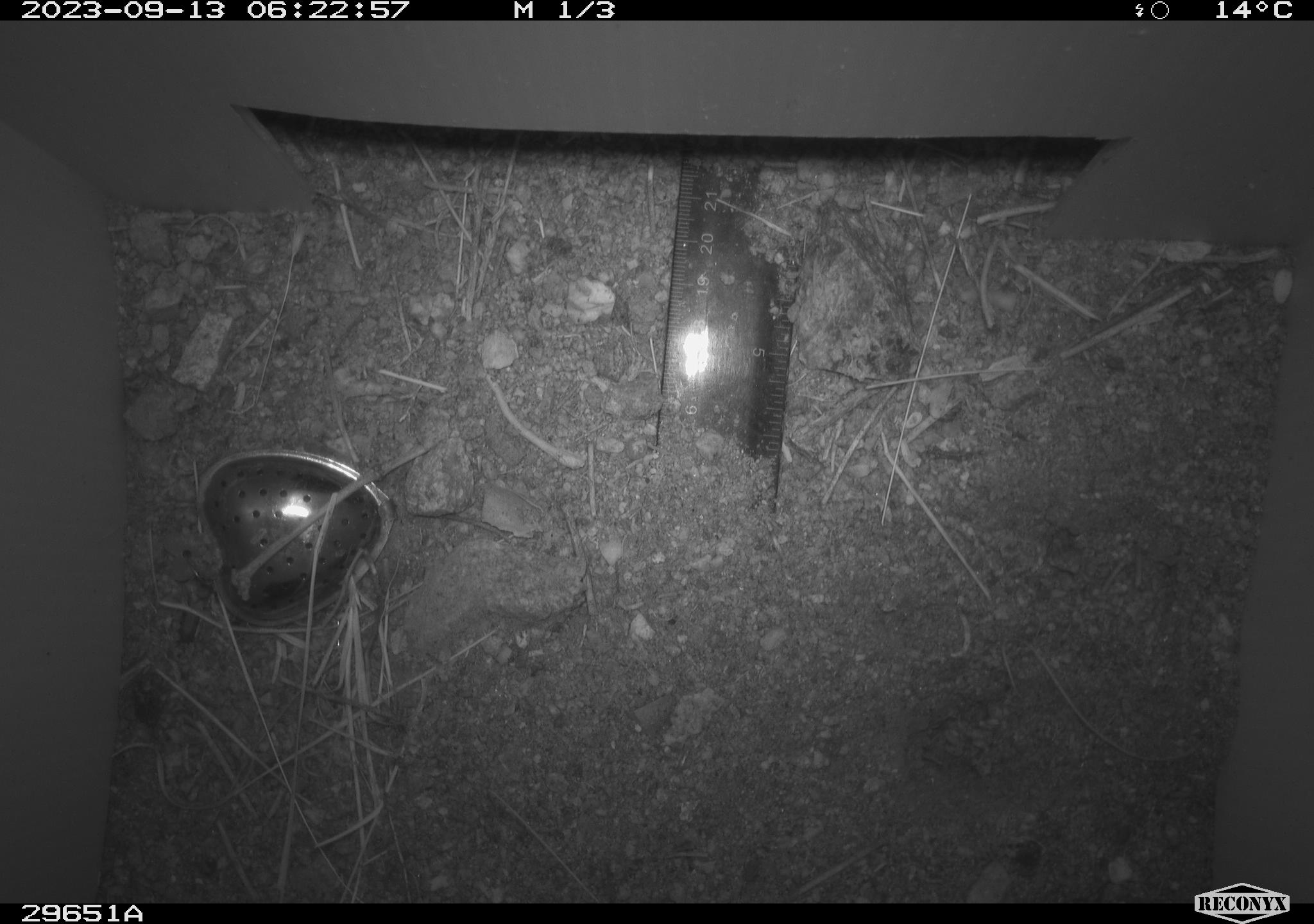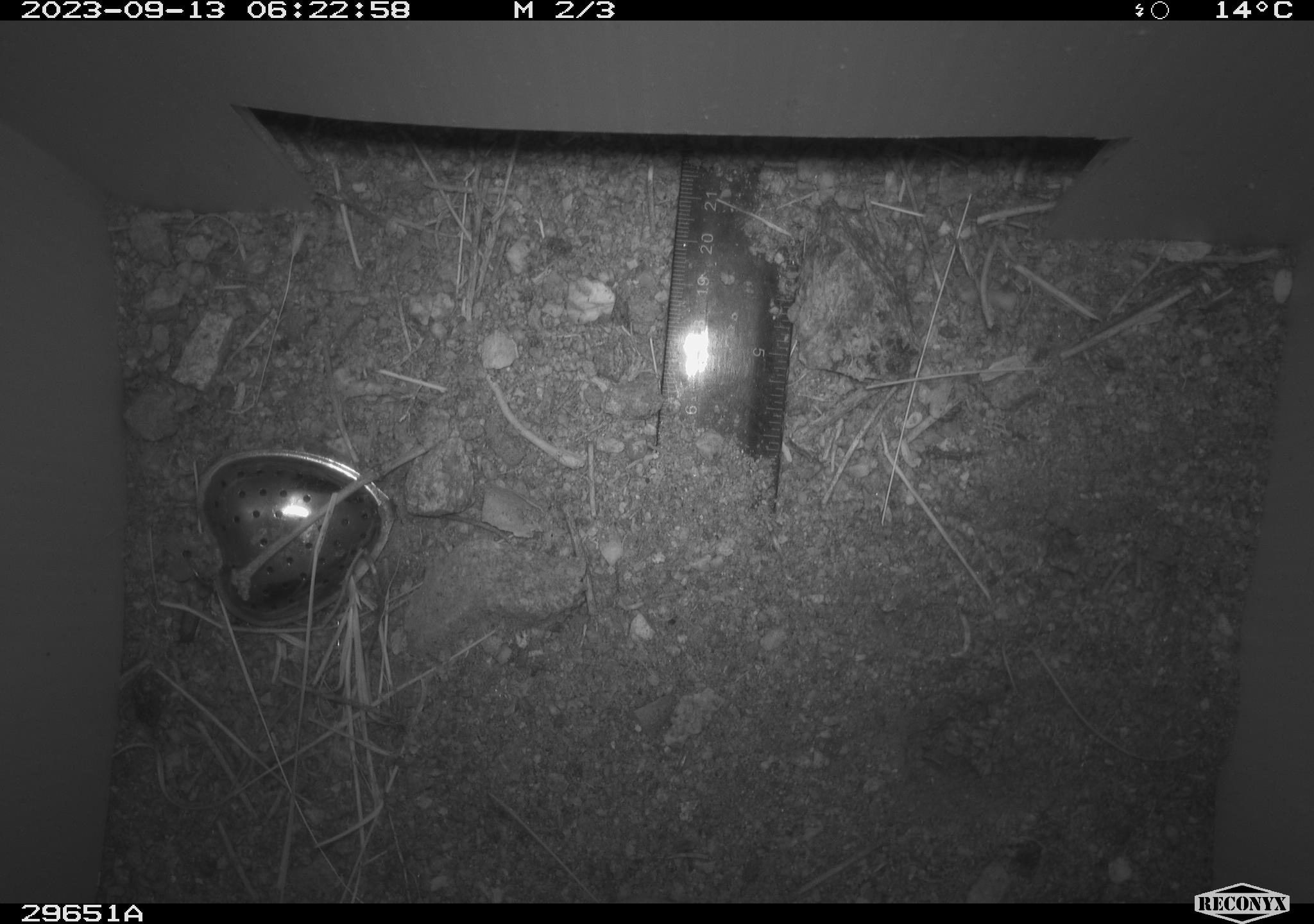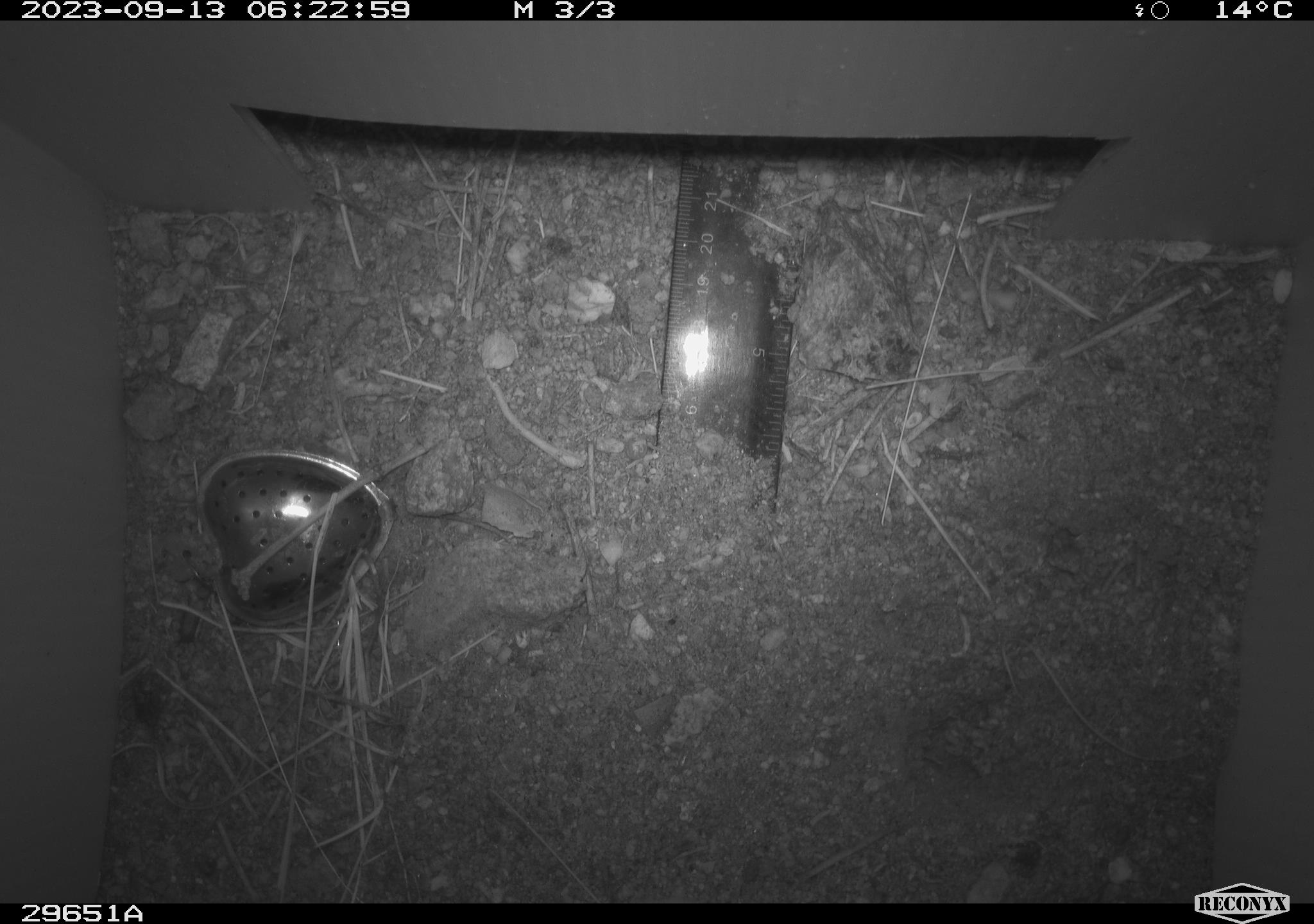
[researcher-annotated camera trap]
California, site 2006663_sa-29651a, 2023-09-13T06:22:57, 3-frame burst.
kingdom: Animalia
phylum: Chordata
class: Mammalia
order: Rodentia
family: Heteromyidae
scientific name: Heteromyidae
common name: kangaroo rats and pocket mice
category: heteromyidae family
Heteromyidae family (kangaroo rats and pocket mice) (Heteromyidae).